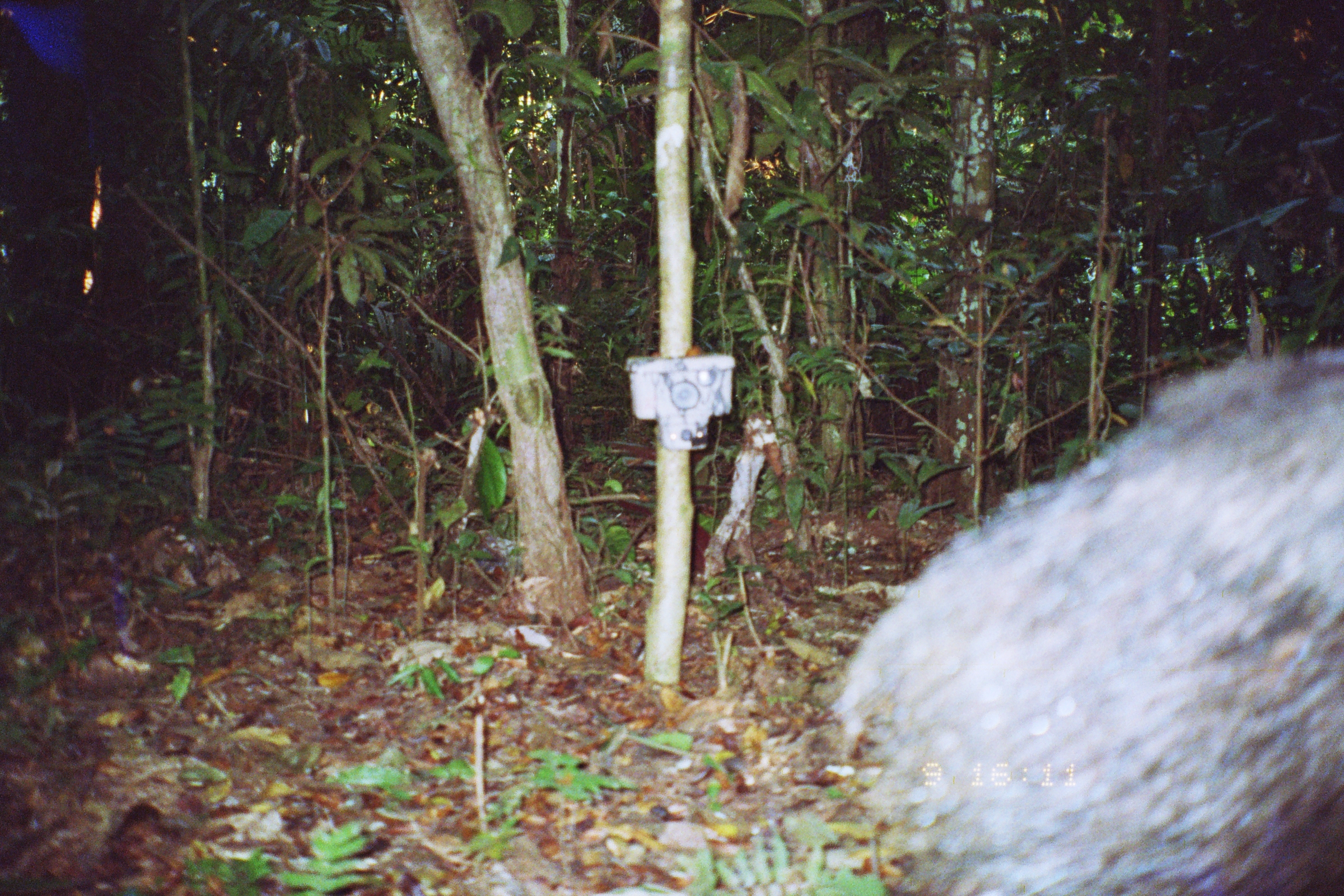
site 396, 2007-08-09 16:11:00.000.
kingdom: Animalia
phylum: Chordata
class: Mammalia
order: Artiodactyla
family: Tayassuidae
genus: Tayassu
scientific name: Tayassu pecari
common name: white-lipped peccary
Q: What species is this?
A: Tayassu pecari (white-lipped peccary).